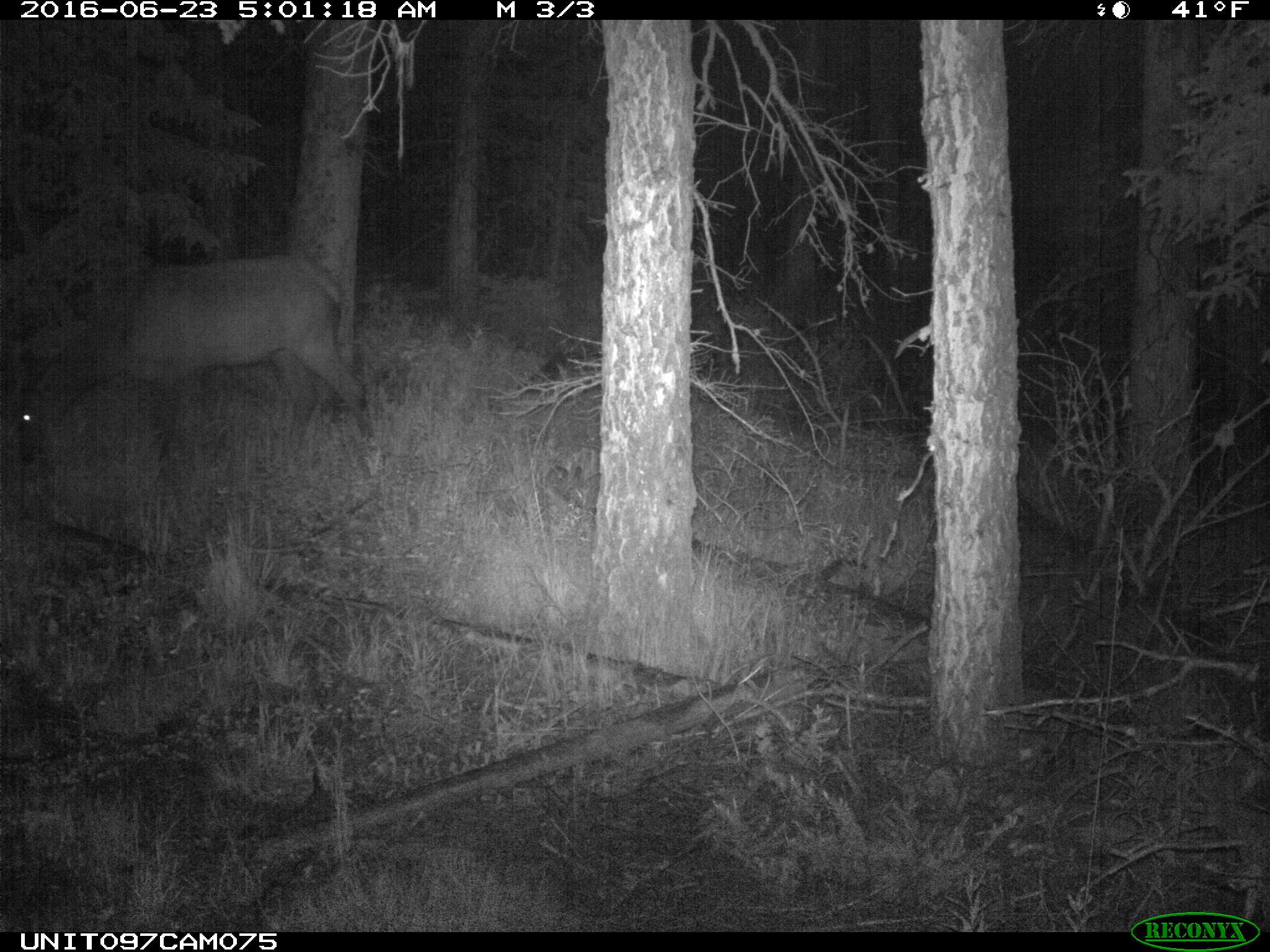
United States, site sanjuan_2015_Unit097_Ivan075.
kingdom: Animalia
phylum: Chordata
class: Mammalia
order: Artiodactyla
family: Cervidae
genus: Cervus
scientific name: Cervus elaphus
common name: red deer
Cervus elaphus (red deer).